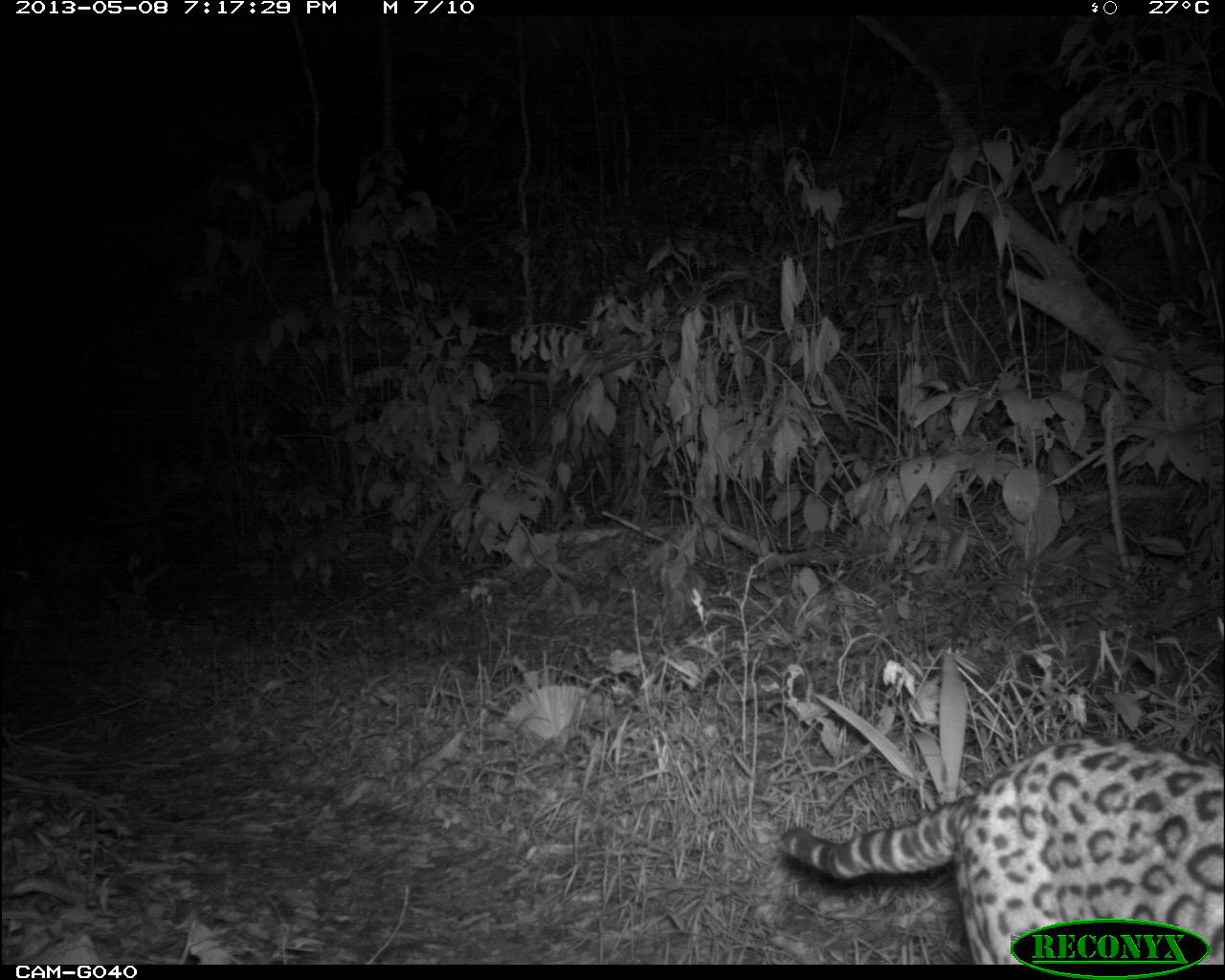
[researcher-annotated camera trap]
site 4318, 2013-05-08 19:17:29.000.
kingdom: Animalia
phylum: Chordata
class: Mammalia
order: Carnivora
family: Felidae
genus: Leopardus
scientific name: Leopardus pardalis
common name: ocelot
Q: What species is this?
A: Leopardus pardalis (ocelot).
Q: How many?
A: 1.